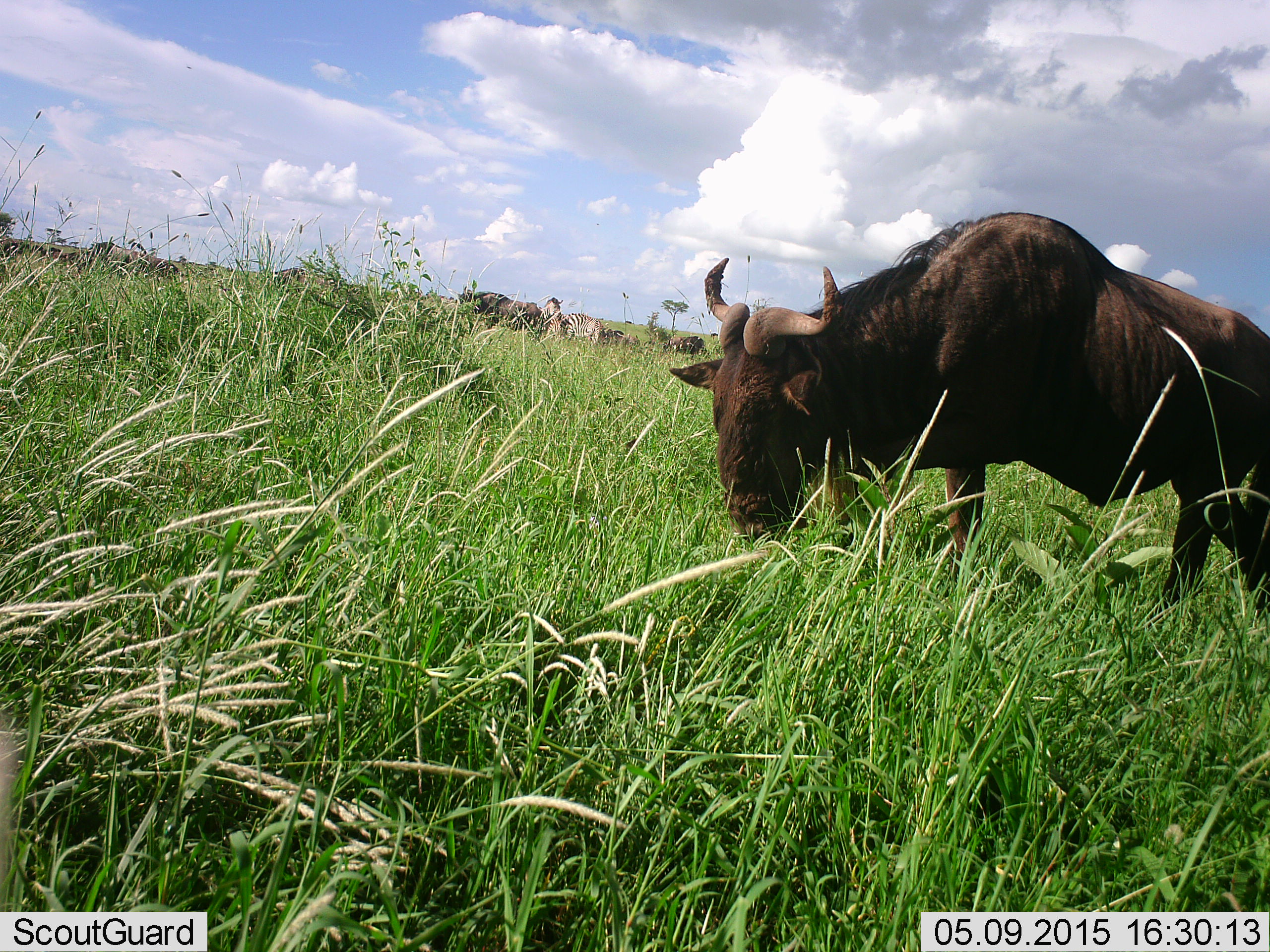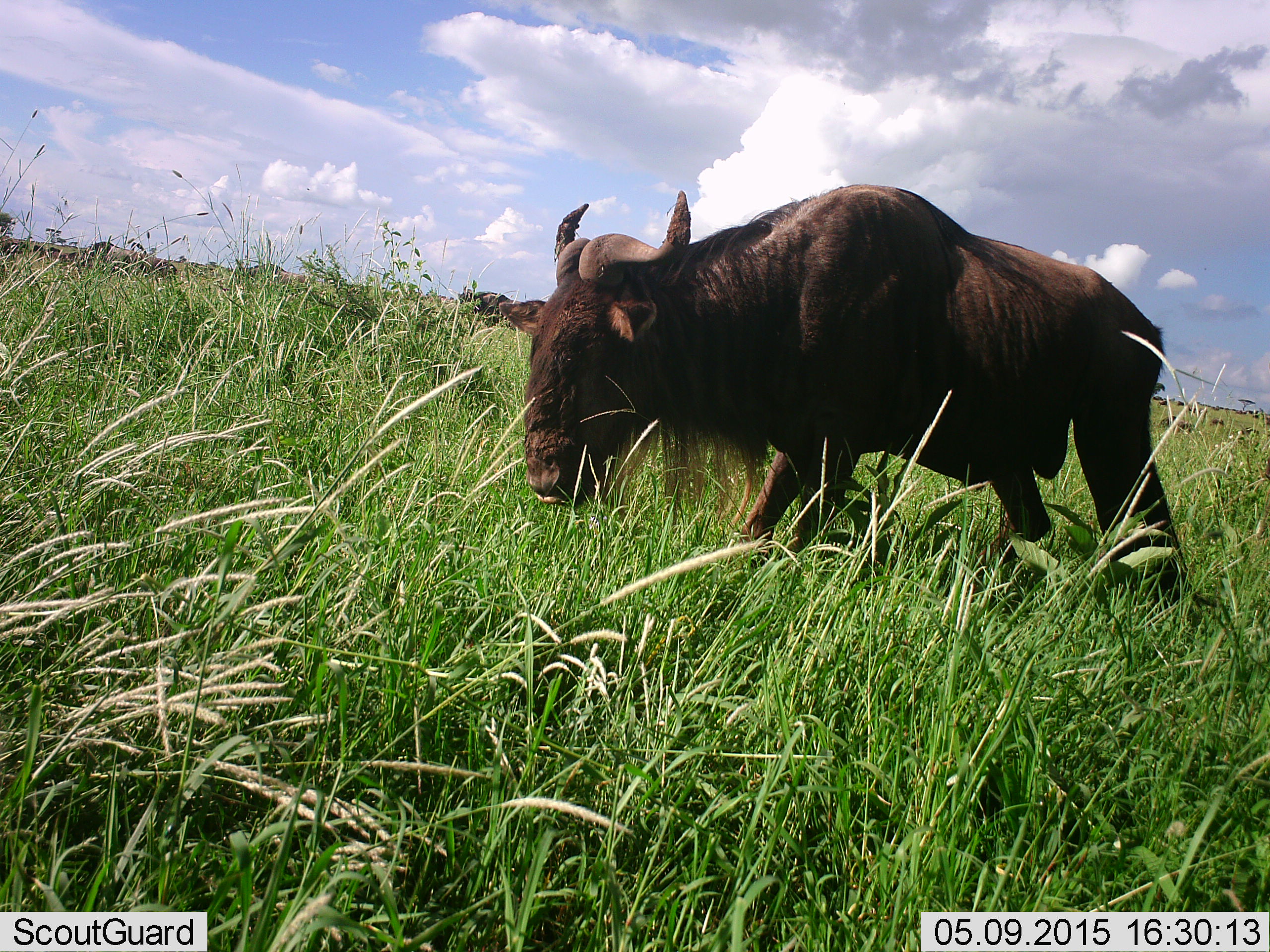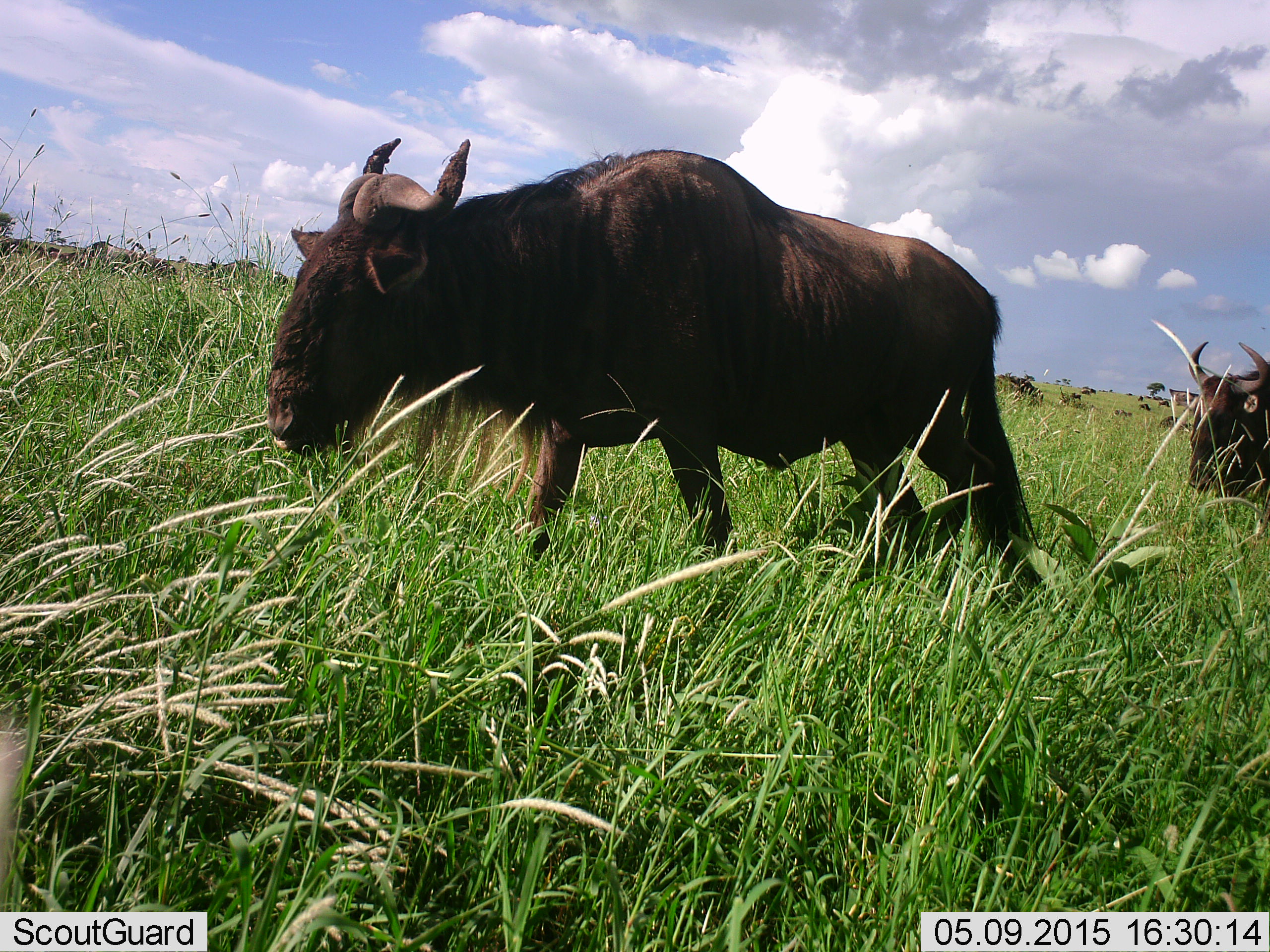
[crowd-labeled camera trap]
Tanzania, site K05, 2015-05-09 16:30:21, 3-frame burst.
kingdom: Animalia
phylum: Chordata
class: Mammalia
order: Artiodactyla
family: Bovidae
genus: Connochaetes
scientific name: Connochaetes taurinus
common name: blue wildebeest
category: wildebeest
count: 6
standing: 21%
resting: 0%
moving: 86%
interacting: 0%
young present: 0%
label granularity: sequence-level